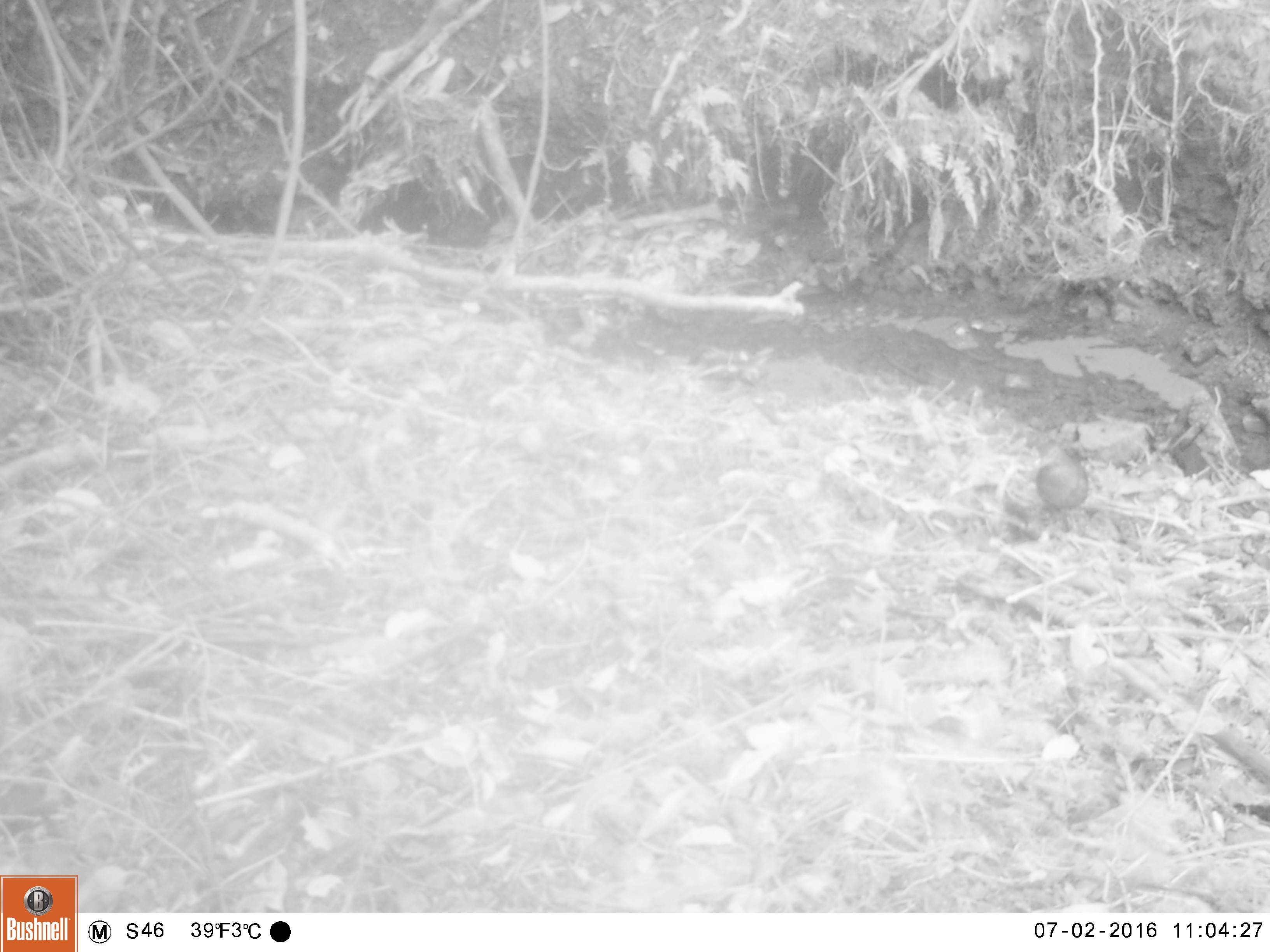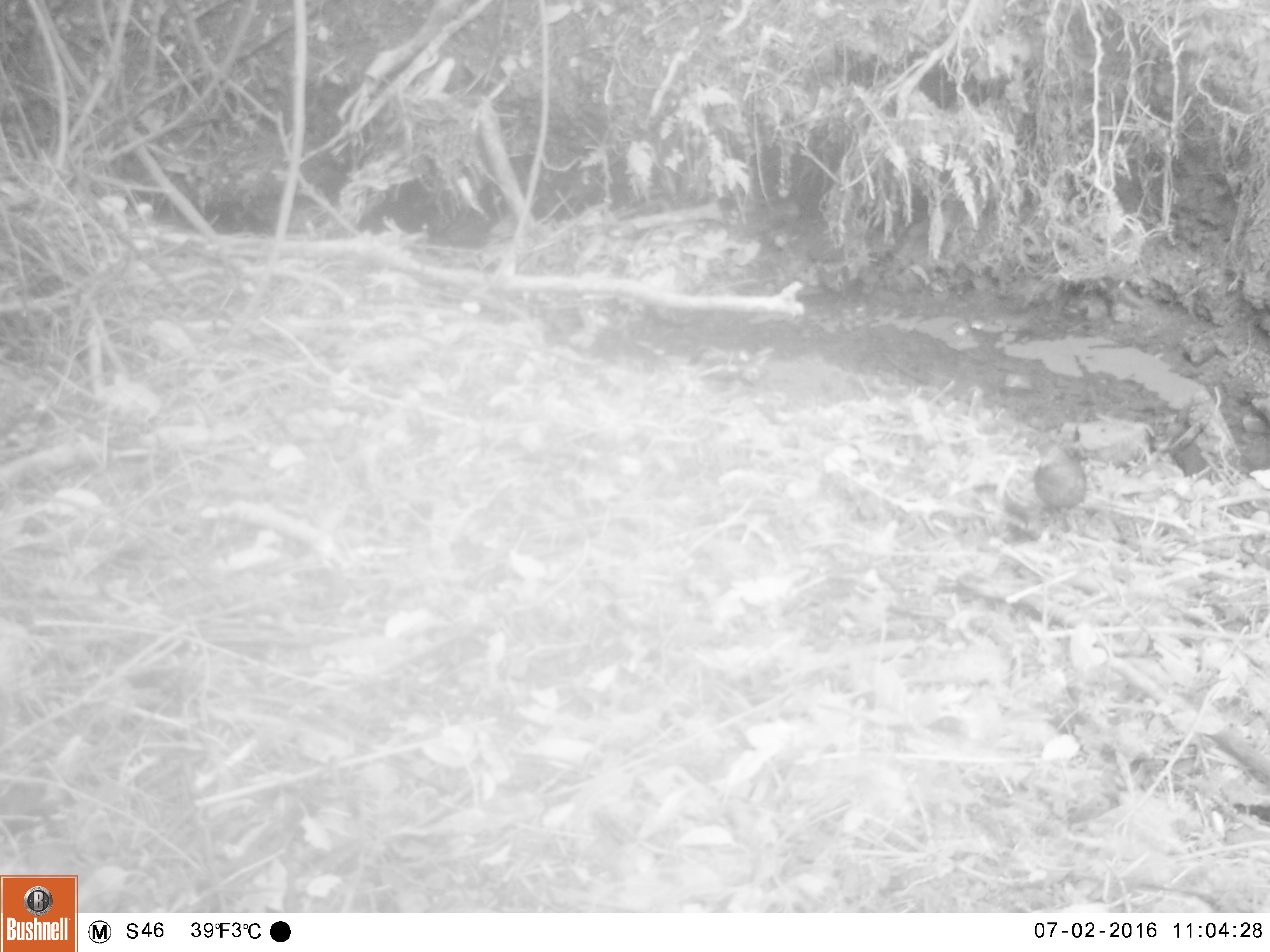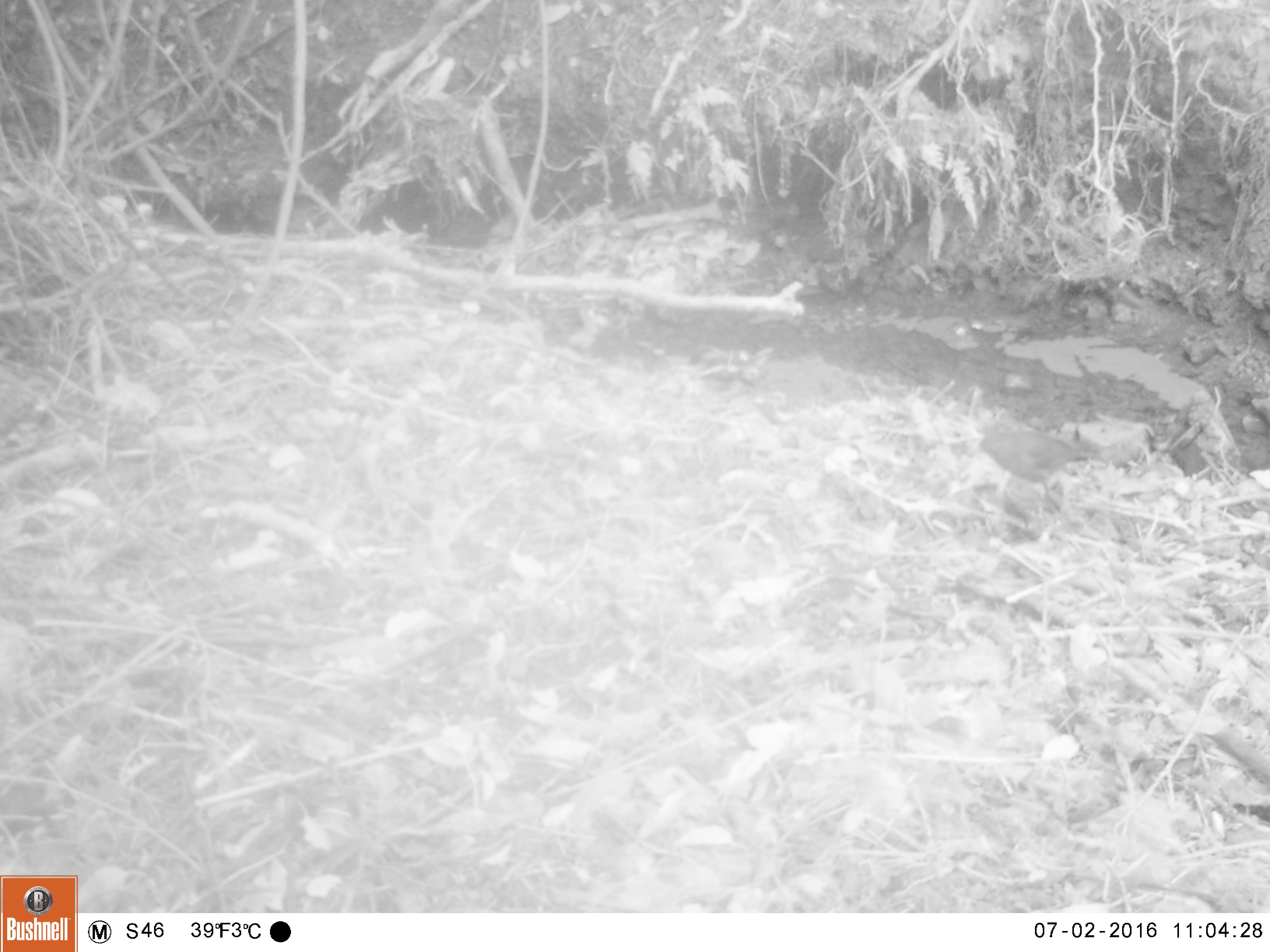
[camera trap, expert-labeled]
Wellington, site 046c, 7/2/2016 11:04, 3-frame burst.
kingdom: Animalia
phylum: Chordata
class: Aves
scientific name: Aves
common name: bird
Bird (Aves).